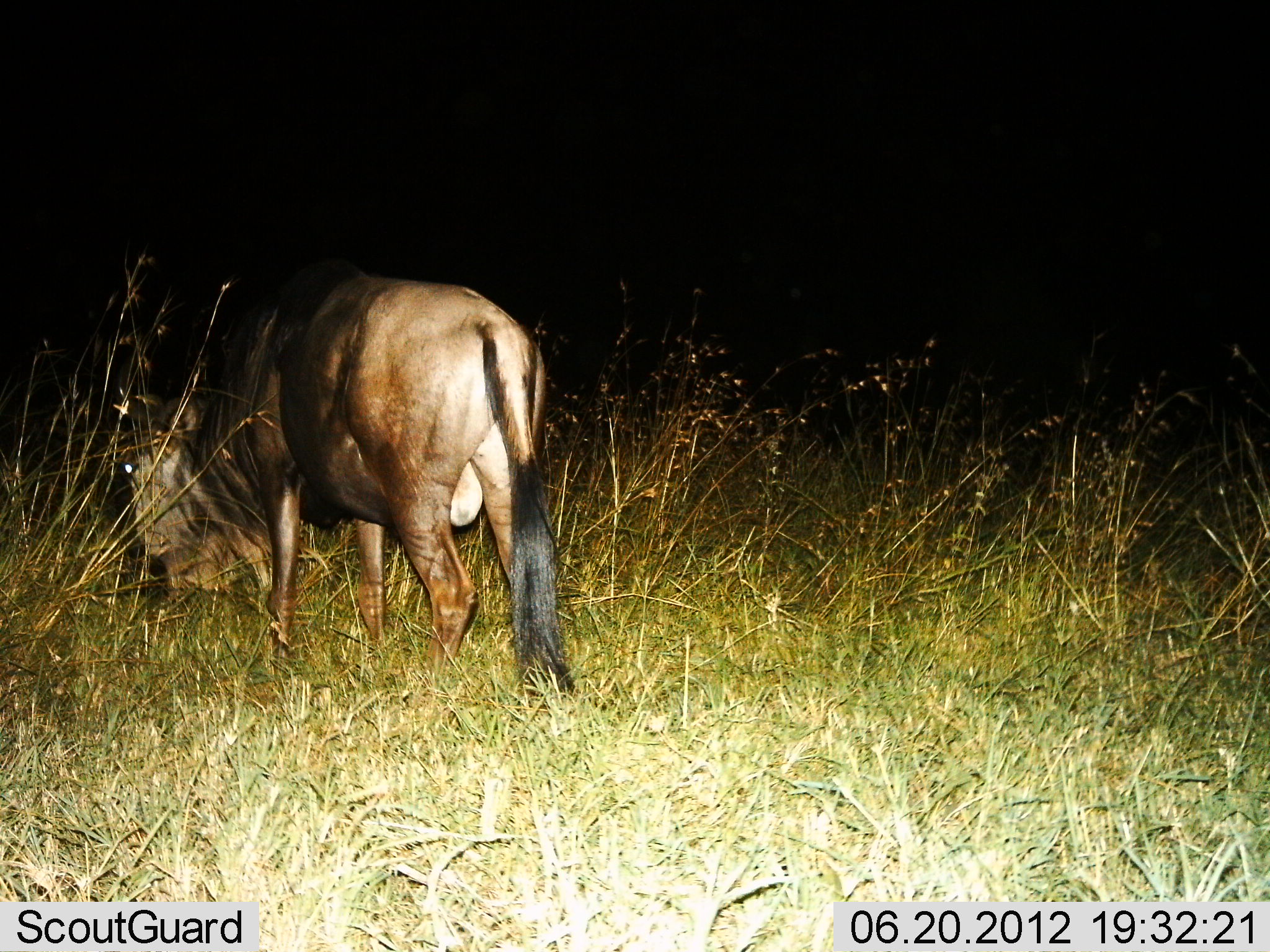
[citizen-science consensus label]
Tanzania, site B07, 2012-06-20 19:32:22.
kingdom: Animalia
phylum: Chordata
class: Mammalia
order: Artiodactyla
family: Bovidae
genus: Connochaetes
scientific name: Connochaetes taurinus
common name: blue wildebeest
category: wildebeest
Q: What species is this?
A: Wildebeest (blue wildebeest) (Connochaetes taurinus).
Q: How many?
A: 1.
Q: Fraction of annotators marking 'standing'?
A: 50%.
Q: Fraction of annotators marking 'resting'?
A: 0%.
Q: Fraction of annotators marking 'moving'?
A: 0%.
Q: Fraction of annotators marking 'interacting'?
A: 0%.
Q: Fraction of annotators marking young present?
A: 0%.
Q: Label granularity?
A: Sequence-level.